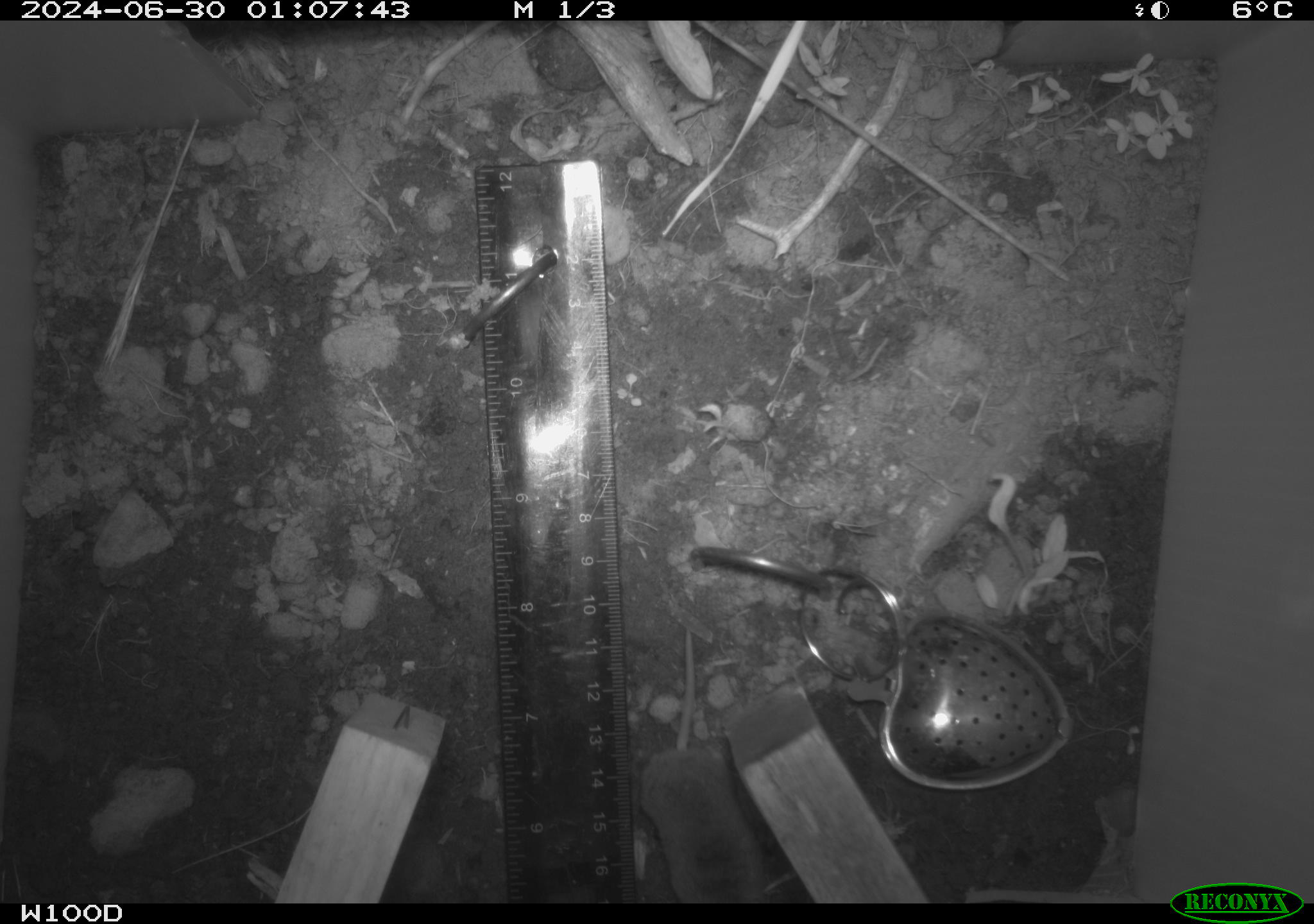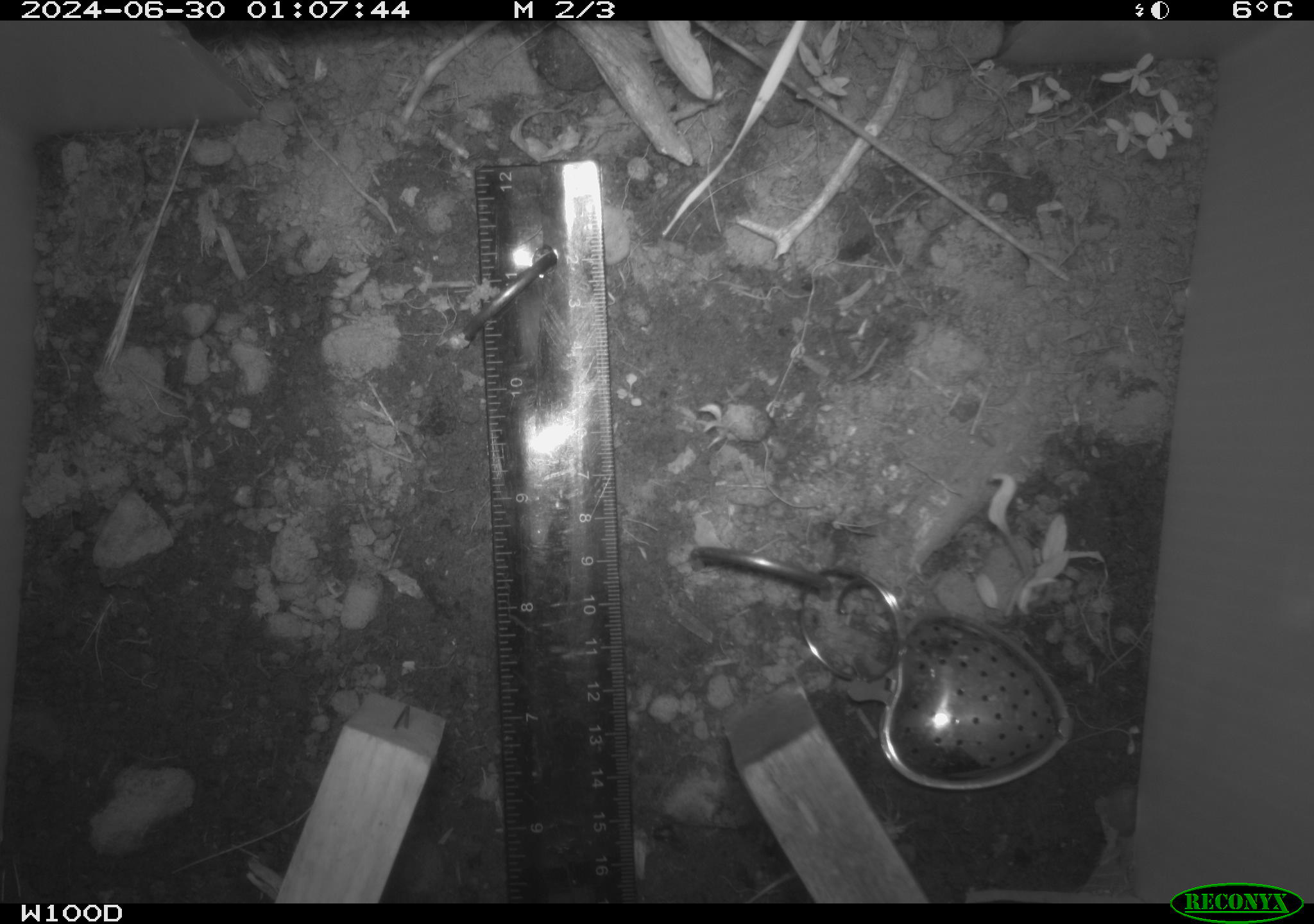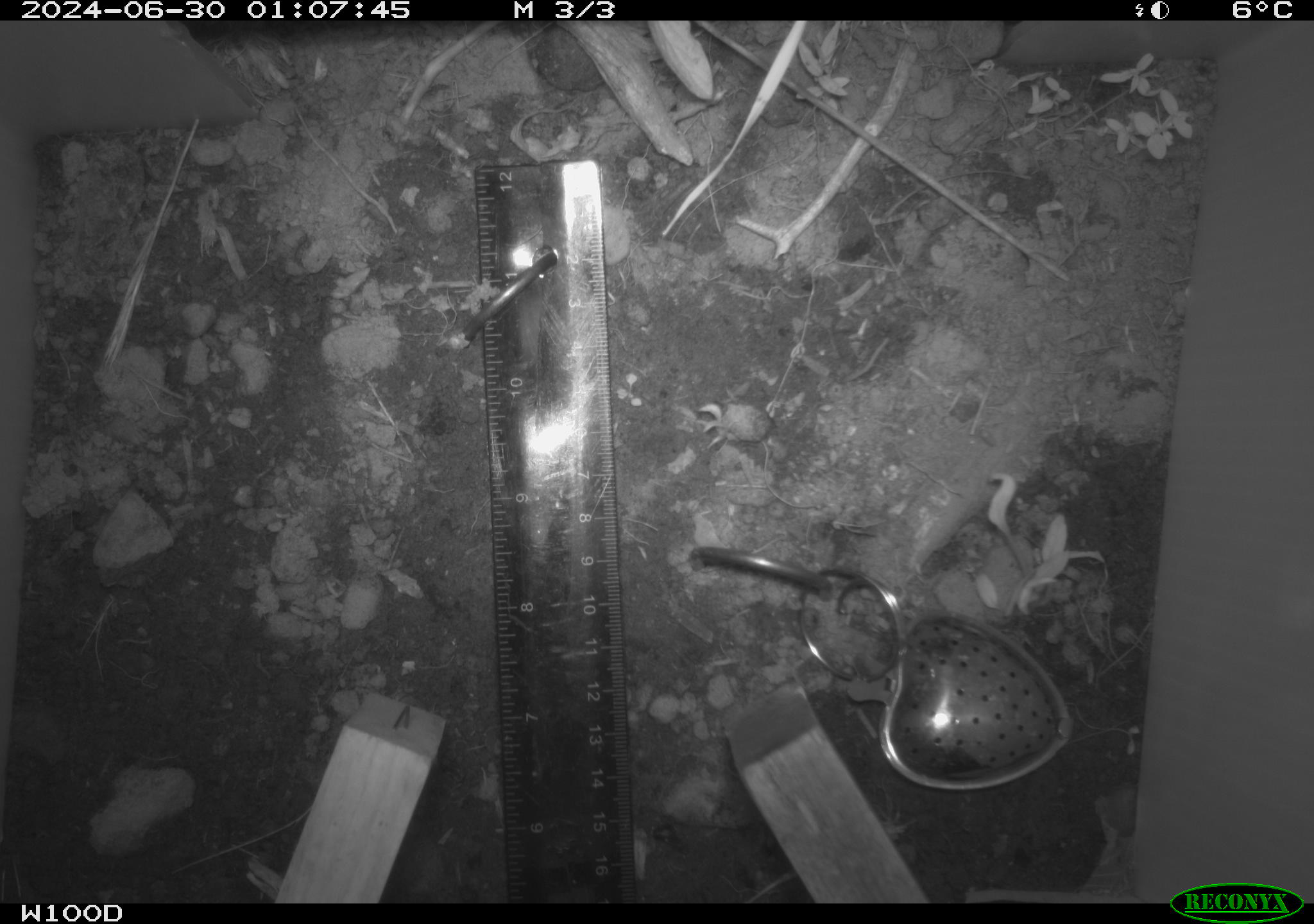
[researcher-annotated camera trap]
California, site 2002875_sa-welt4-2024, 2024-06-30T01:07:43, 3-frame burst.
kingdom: Animalia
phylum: Chordata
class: Mammalia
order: Eulipotyphla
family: Soricidae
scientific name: Soricidae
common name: shrews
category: soricidae family